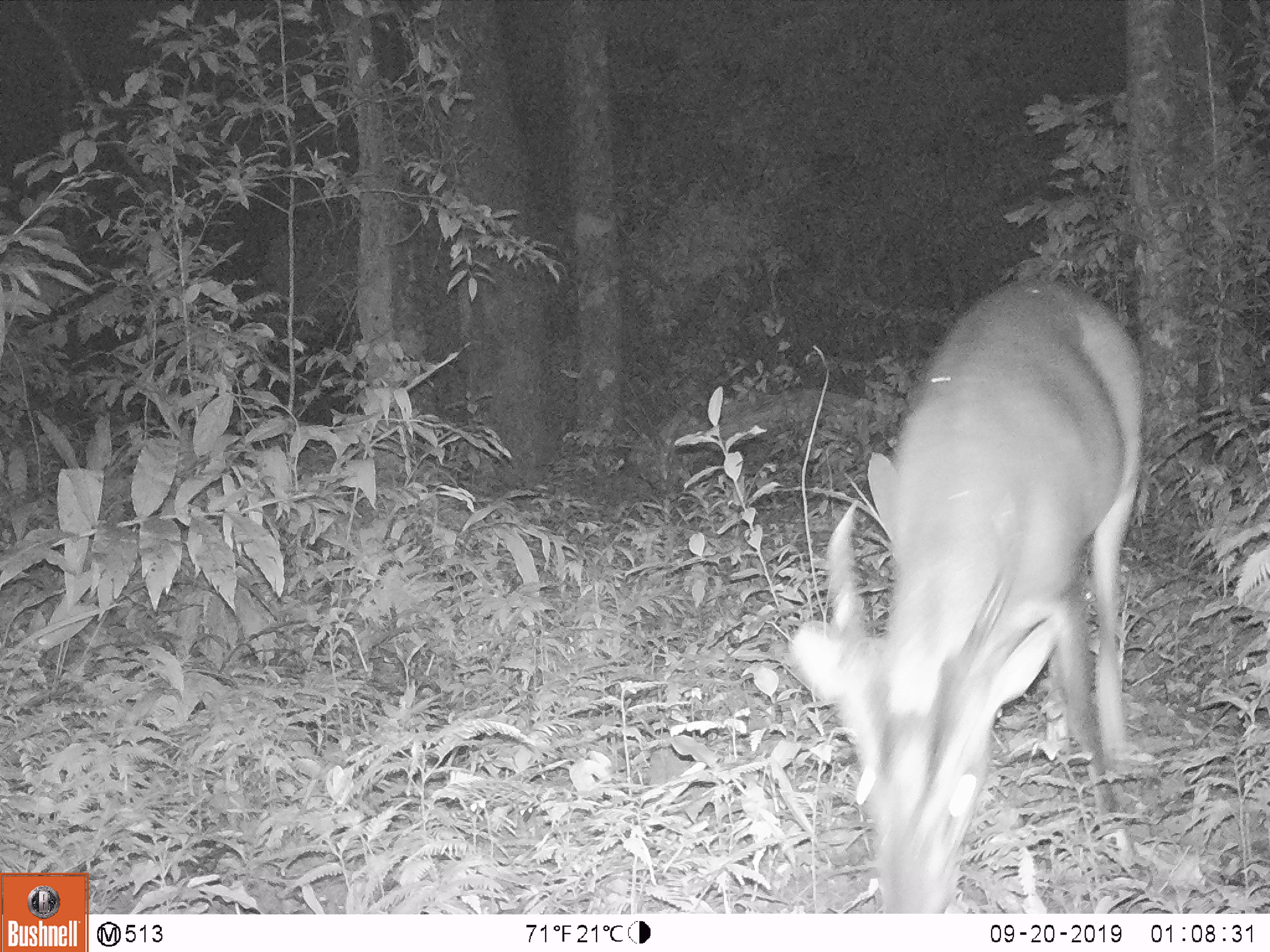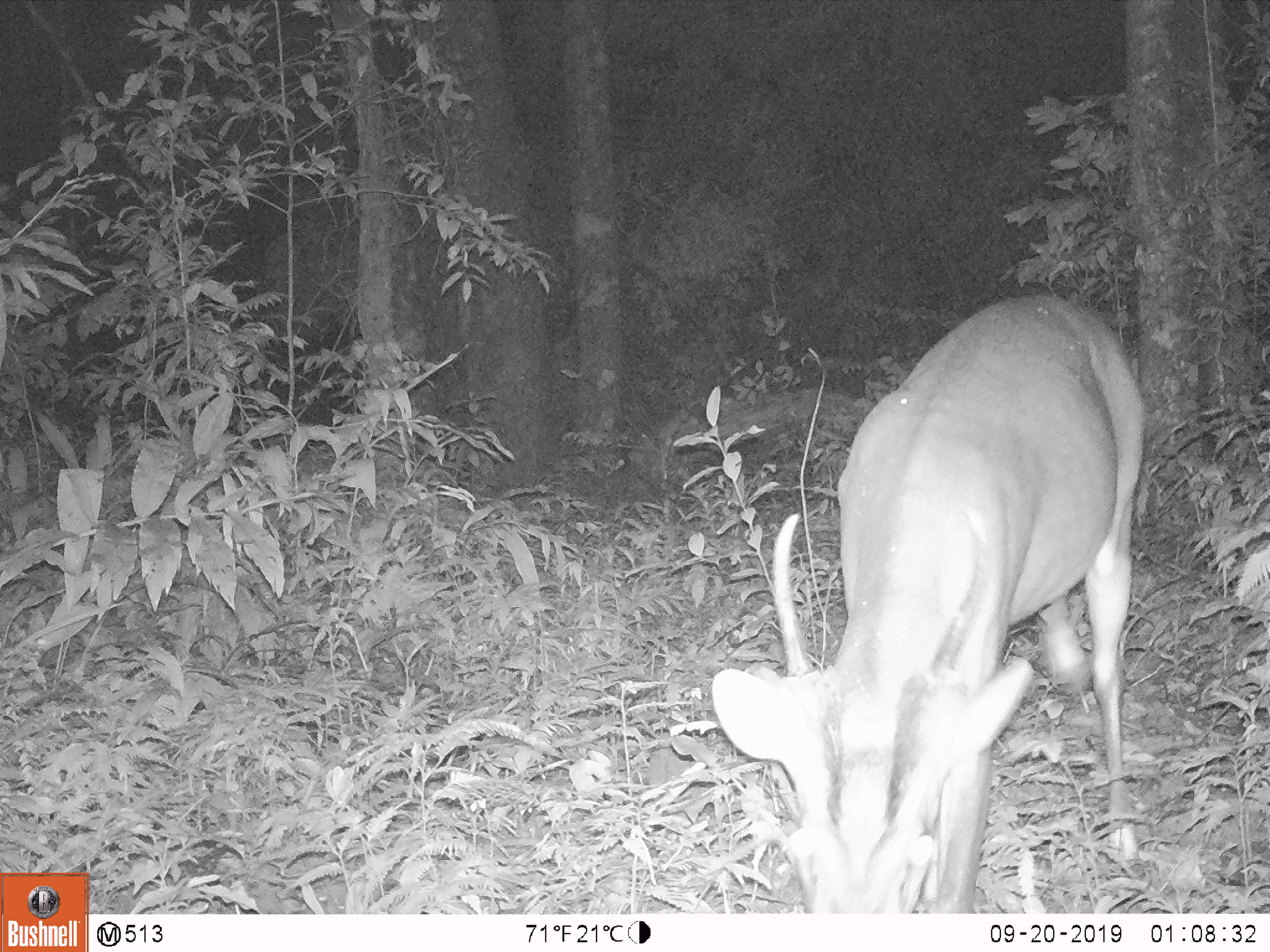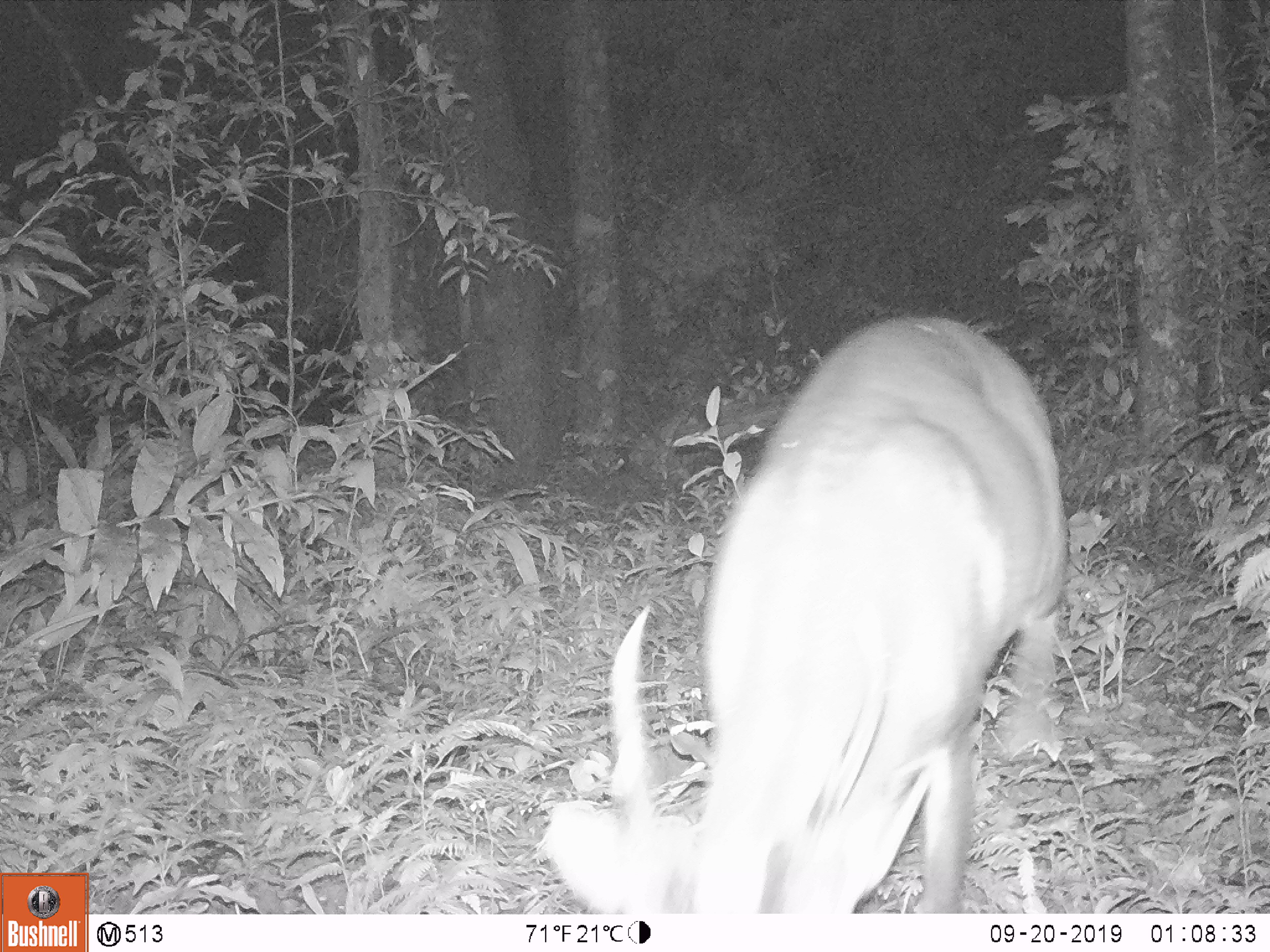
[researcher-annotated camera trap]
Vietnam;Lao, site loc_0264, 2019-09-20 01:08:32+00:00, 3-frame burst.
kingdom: Animalia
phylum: Chordata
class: Mammalia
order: Artiodactyla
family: Cervidae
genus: Muntiacus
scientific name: Muntiacus vuquangensis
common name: large-antlered muntjac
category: large antlered muntjac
Large antlered muntjac (large-antlered muntjac) (Muntiacus vuquangensis). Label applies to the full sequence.